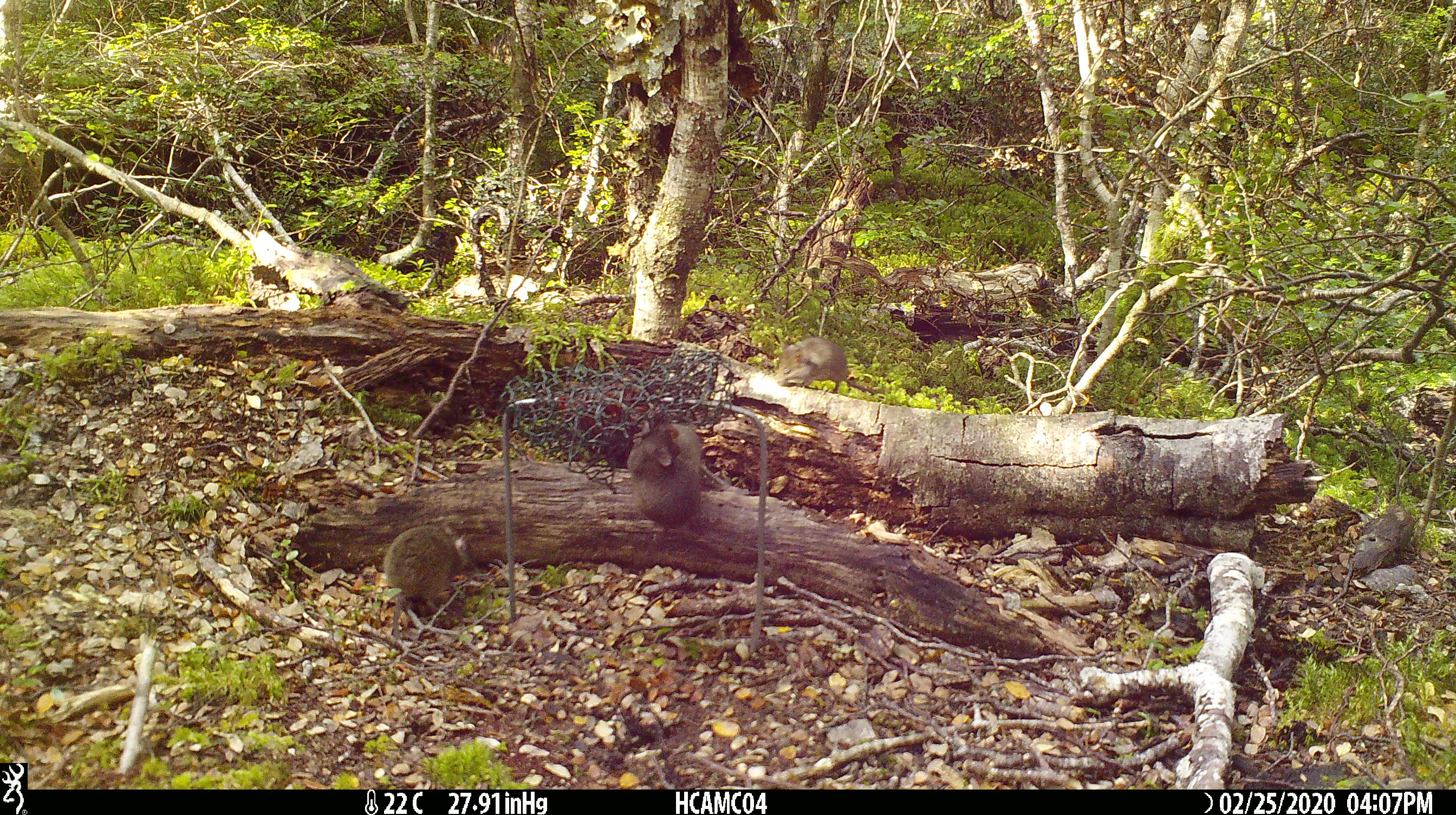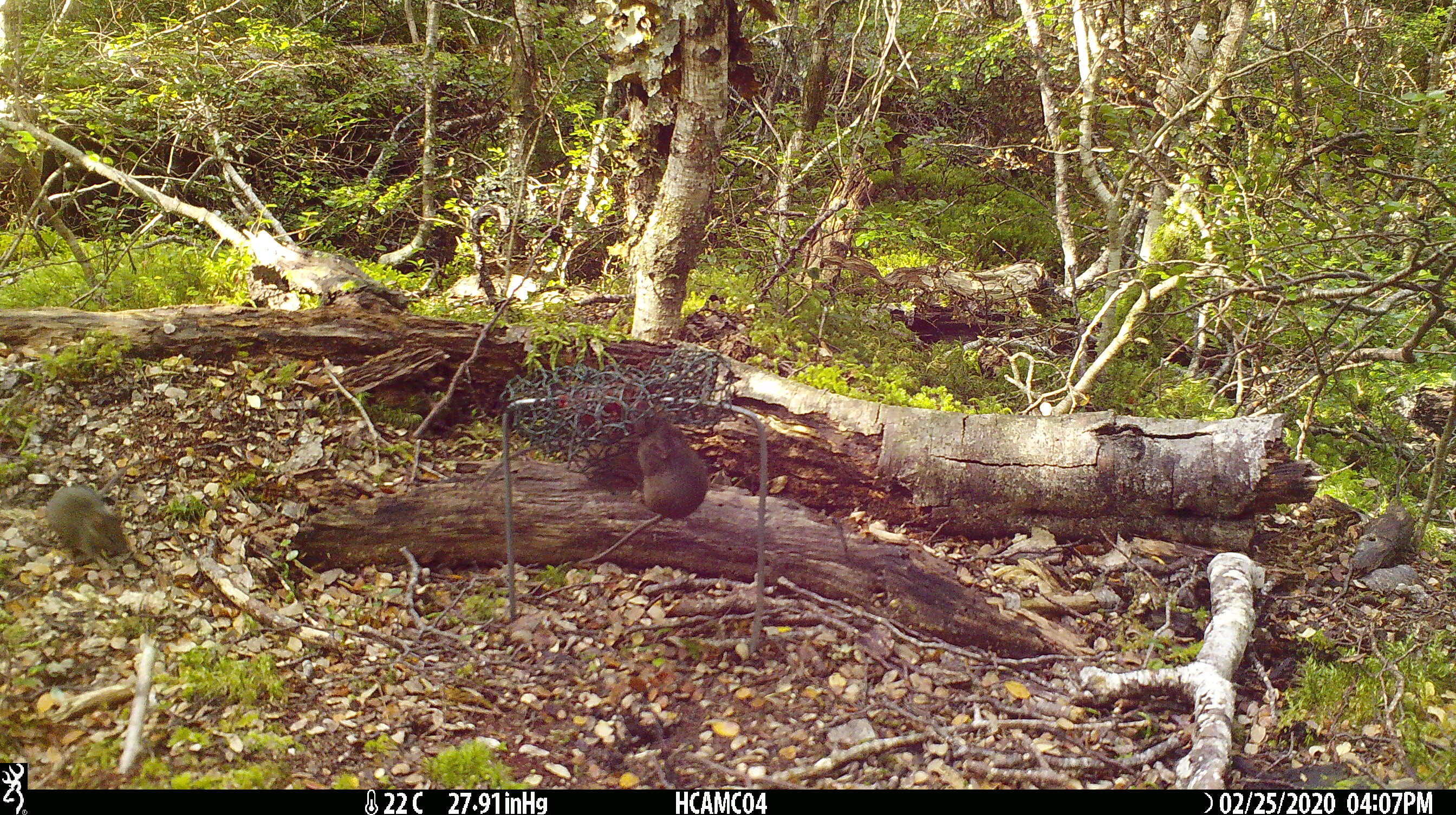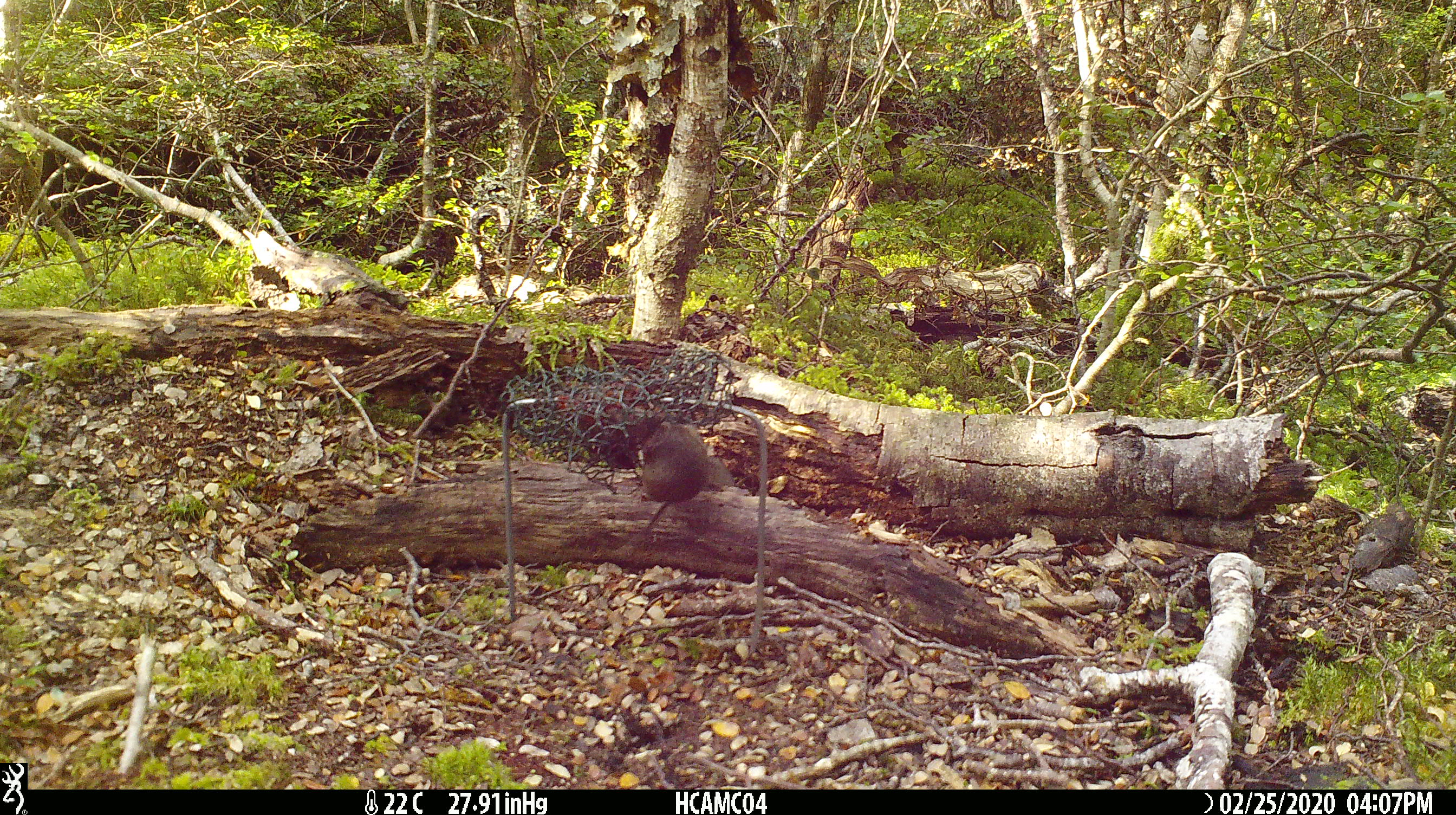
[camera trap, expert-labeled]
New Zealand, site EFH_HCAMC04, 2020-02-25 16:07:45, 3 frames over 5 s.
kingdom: Animalia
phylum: Chordata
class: Mammalia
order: Rodentia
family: Muridae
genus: Mus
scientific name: Mus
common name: mouse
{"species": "mouse (Mus)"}